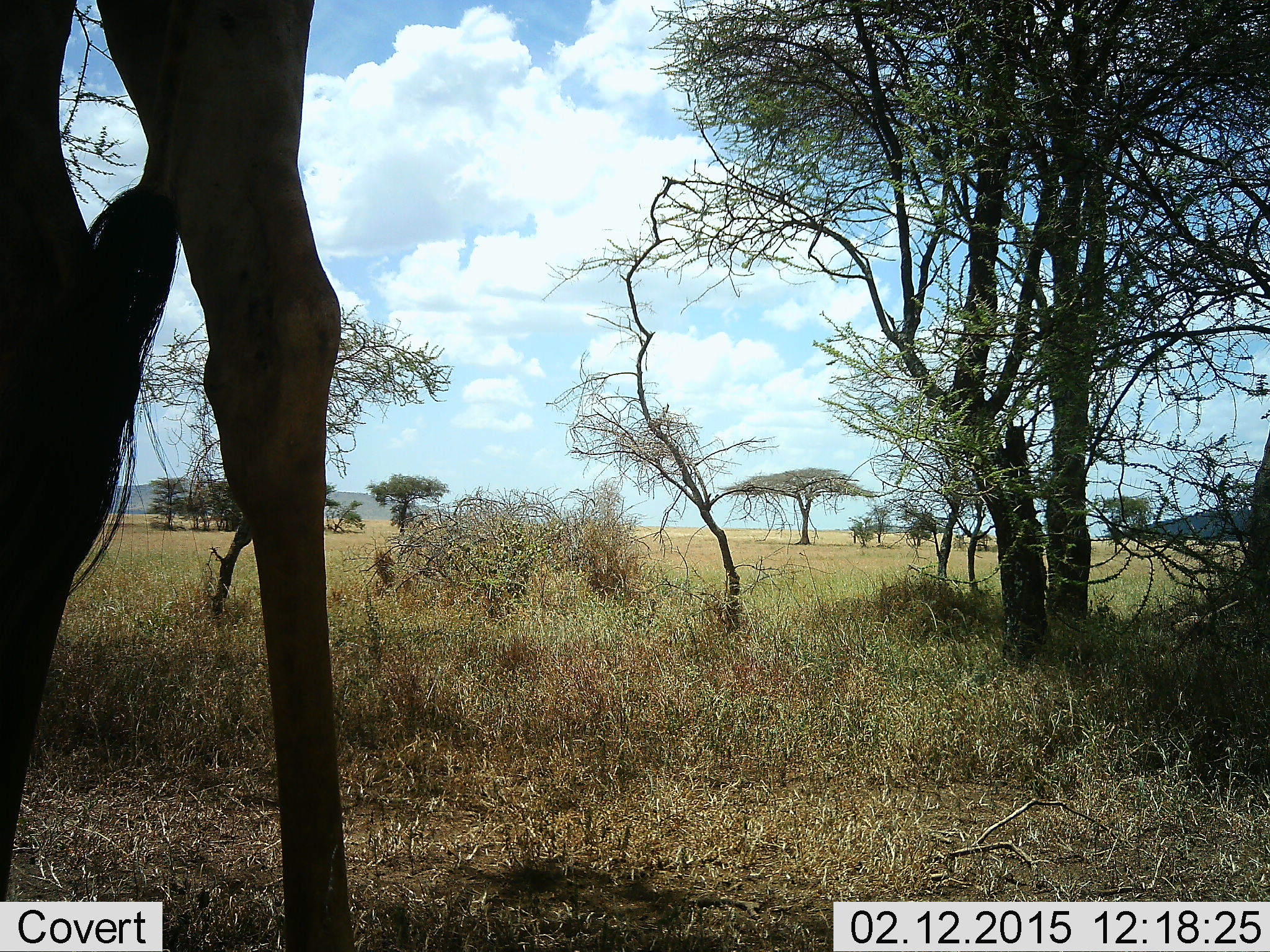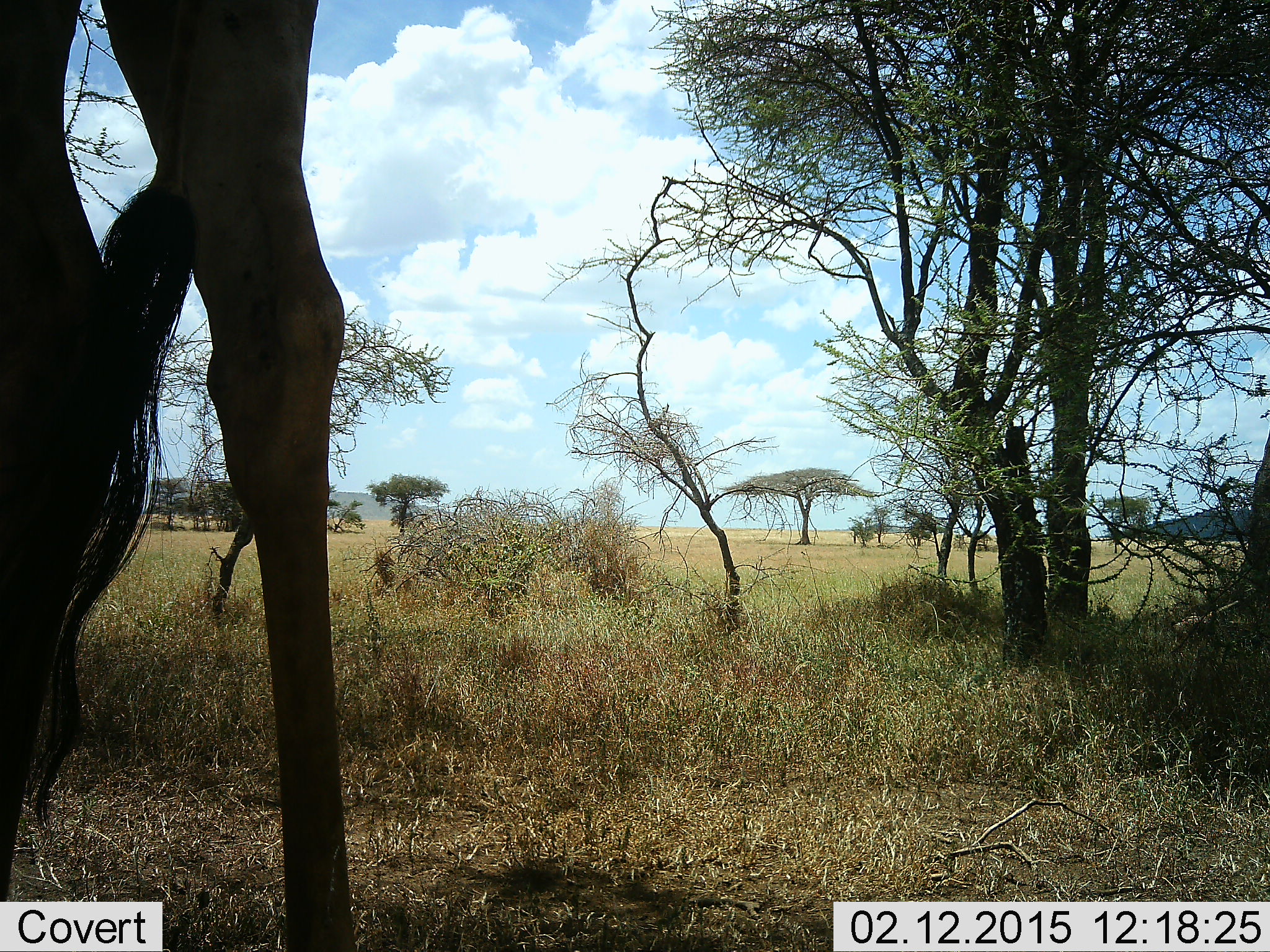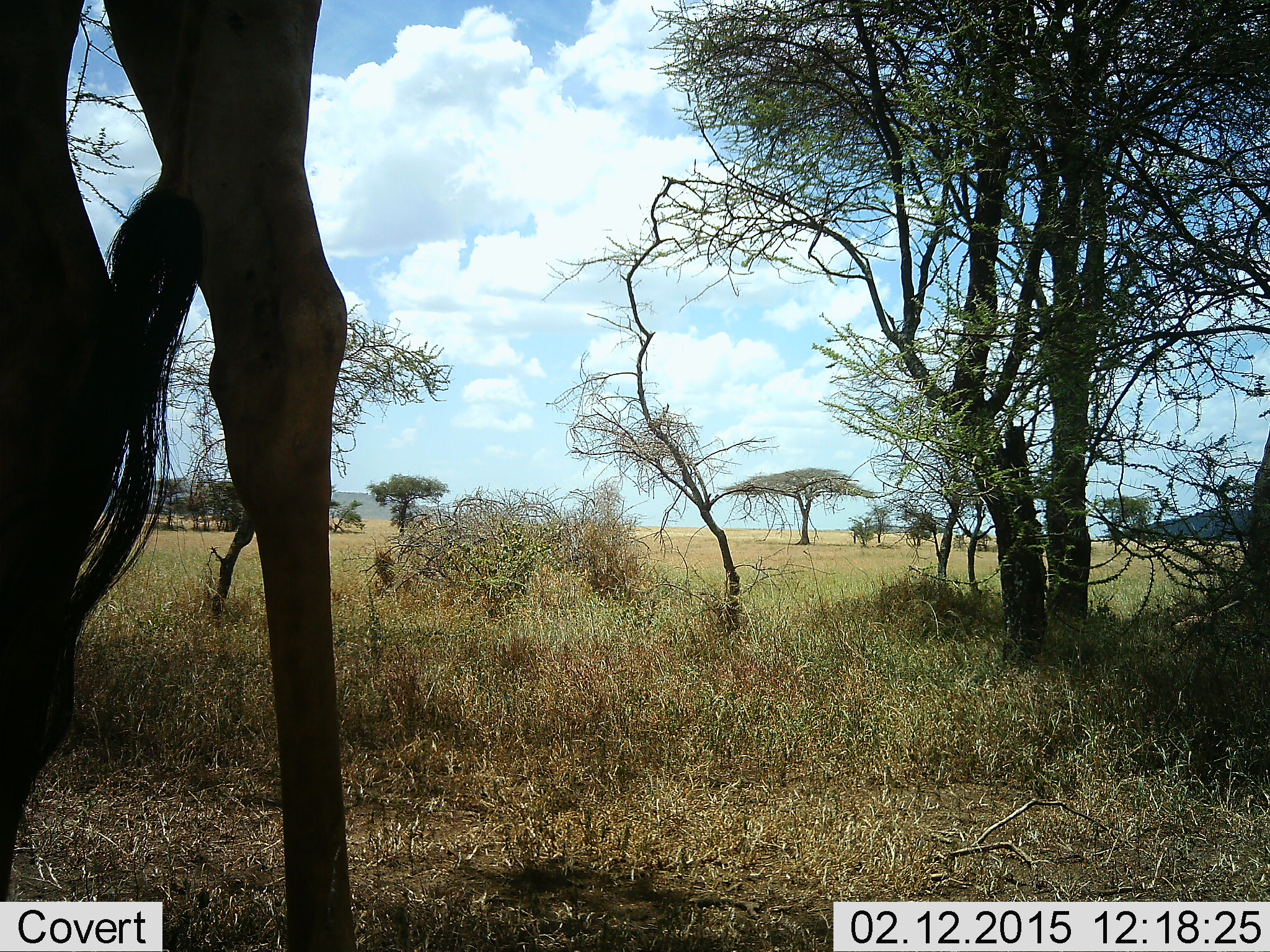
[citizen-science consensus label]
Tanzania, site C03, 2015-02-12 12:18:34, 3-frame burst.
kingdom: Animalia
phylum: Chordata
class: Mammalia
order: Artiodactyla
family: Giraffidae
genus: Giraffa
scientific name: Giraffa camelopardalis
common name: giraffe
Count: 1.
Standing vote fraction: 100%.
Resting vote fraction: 0%.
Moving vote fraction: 0%.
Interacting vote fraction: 0%.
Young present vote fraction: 0%.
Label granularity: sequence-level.